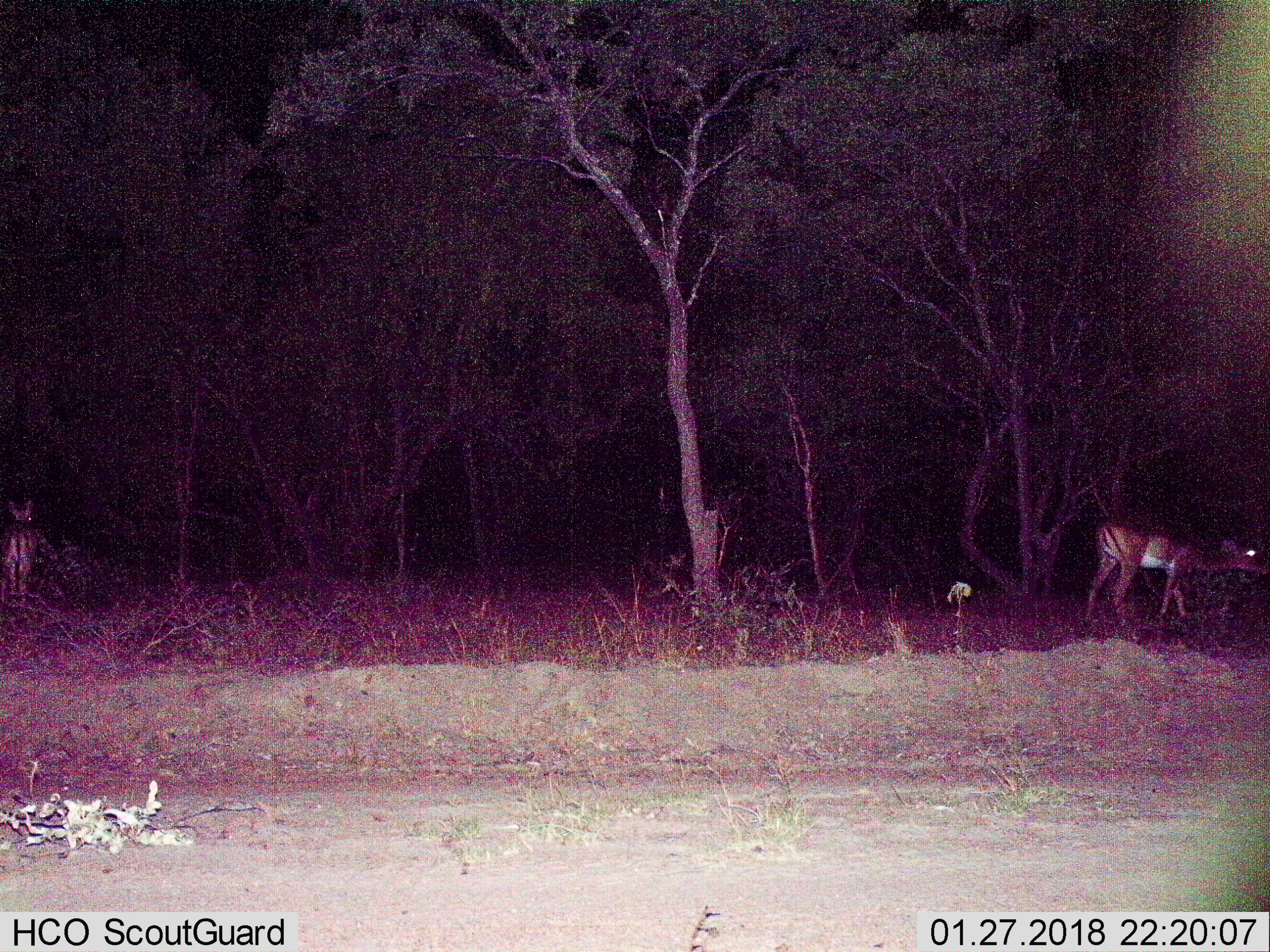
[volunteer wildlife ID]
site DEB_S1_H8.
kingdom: Animalia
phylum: Chordata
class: Mammalia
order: Artiodactyla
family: Bovidae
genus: Aepyceros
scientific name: Aepyceros melampus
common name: impala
Impala (Aepyceros melampus), count 2. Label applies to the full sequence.